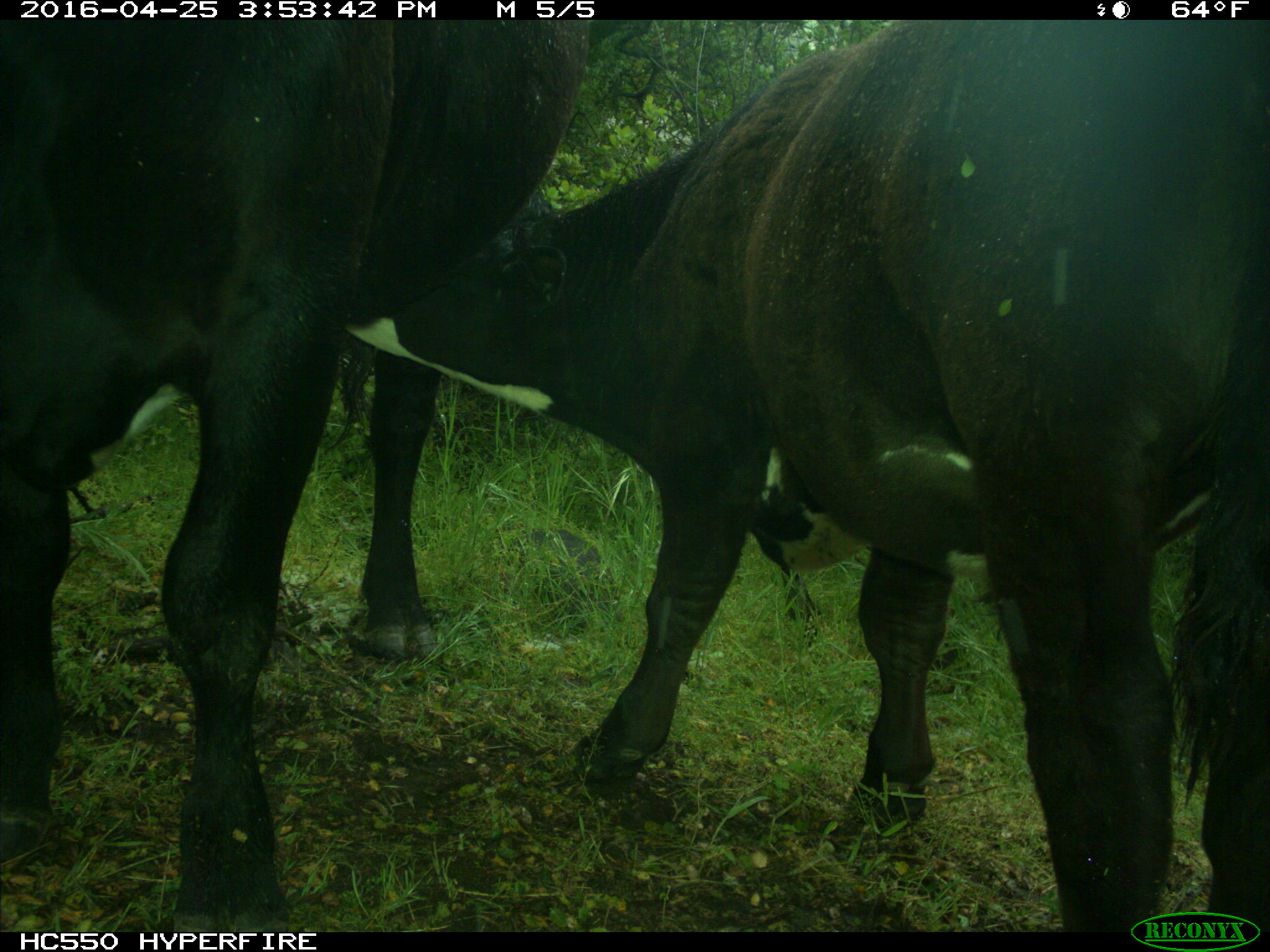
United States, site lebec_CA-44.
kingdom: Animalia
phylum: Chordata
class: Mammalia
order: Artiodactyla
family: Bovidae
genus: Bos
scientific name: Bos taurus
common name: domestic cow